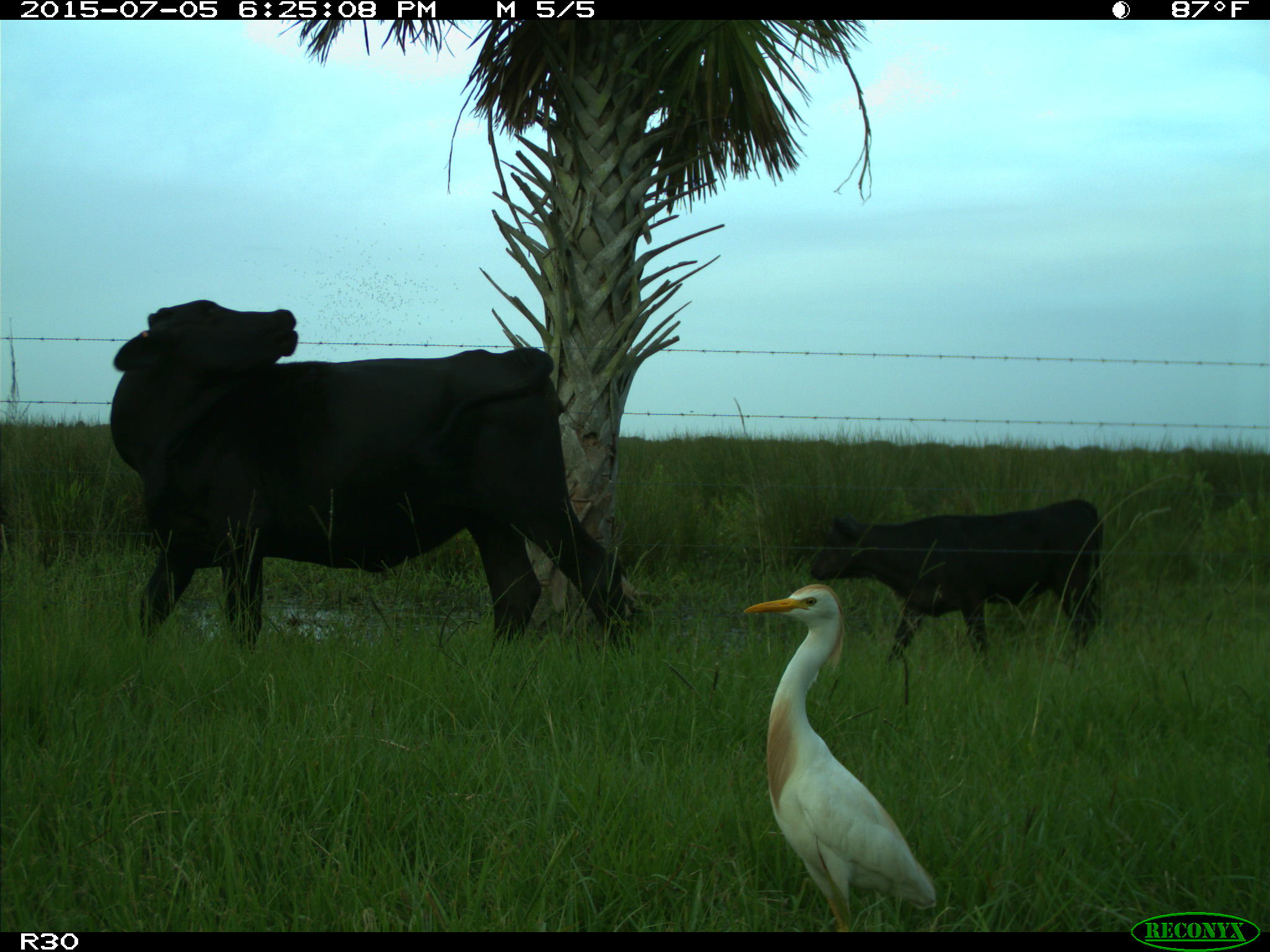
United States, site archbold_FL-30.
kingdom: Animalia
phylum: Chordata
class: Mammalia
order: Artiodactyla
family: Bovidae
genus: Bos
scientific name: Bos taurus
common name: domestic cow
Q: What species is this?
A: Bos taurus (domestic cow).